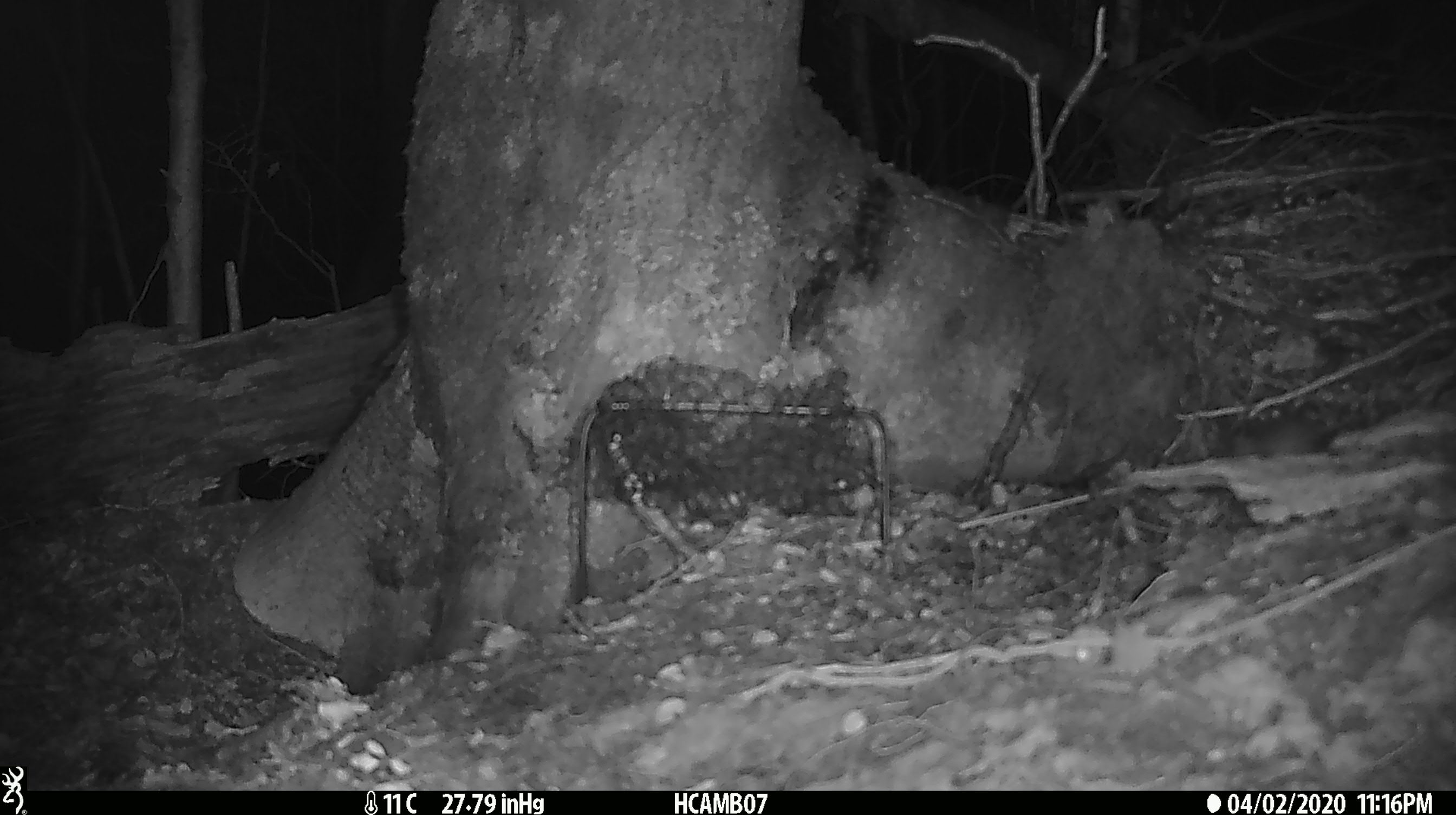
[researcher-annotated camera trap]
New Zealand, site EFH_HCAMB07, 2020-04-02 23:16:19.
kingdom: Animalia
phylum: Chordata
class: Mammalia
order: Rodentia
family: Muridae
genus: Mus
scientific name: Mus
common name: mouse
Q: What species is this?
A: Mouse (Mus).